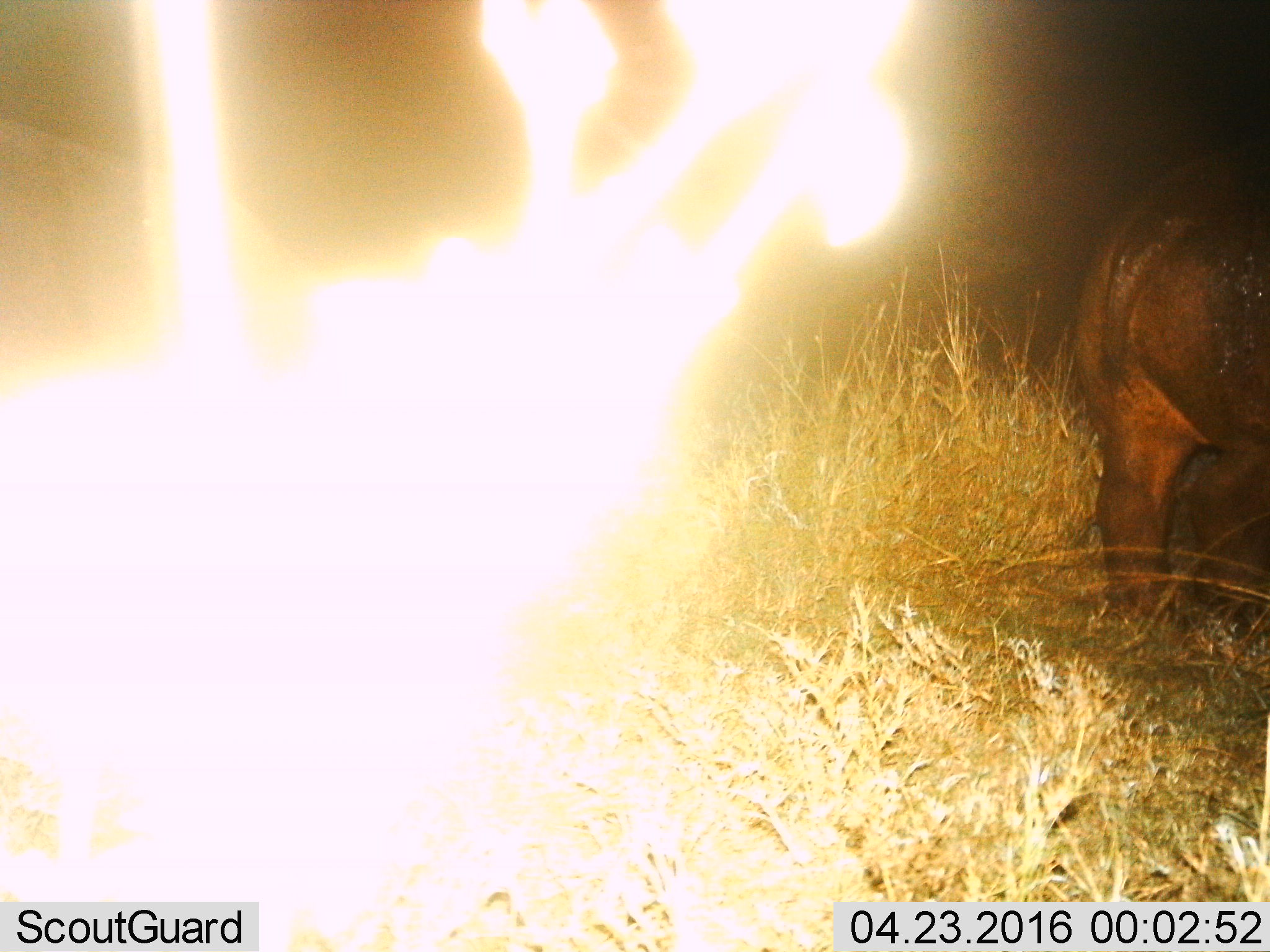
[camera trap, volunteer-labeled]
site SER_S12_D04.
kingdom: Animalia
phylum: Chordata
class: Mammalia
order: Artiodactyla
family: Hippopotamidae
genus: Hippopotamus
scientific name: Hippopotamus amphibius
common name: hippopotamus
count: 1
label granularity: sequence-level